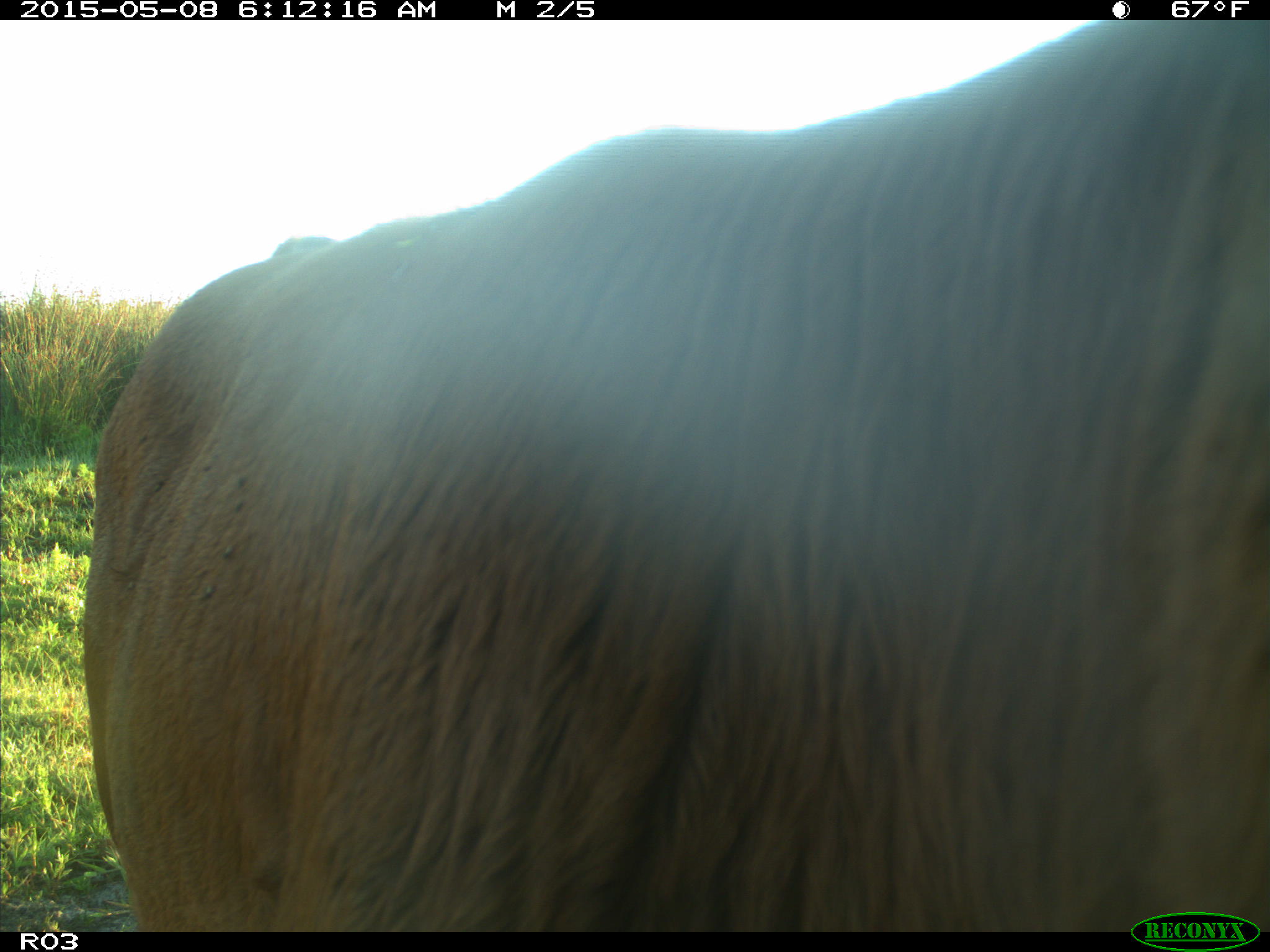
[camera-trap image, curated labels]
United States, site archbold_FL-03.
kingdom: Animalia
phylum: Chordata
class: Mammalia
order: Artiodactyla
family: Bovidae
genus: Bos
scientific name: Bos taurus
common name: domestic cow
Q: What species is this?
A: Bos taurus (domestic cow).